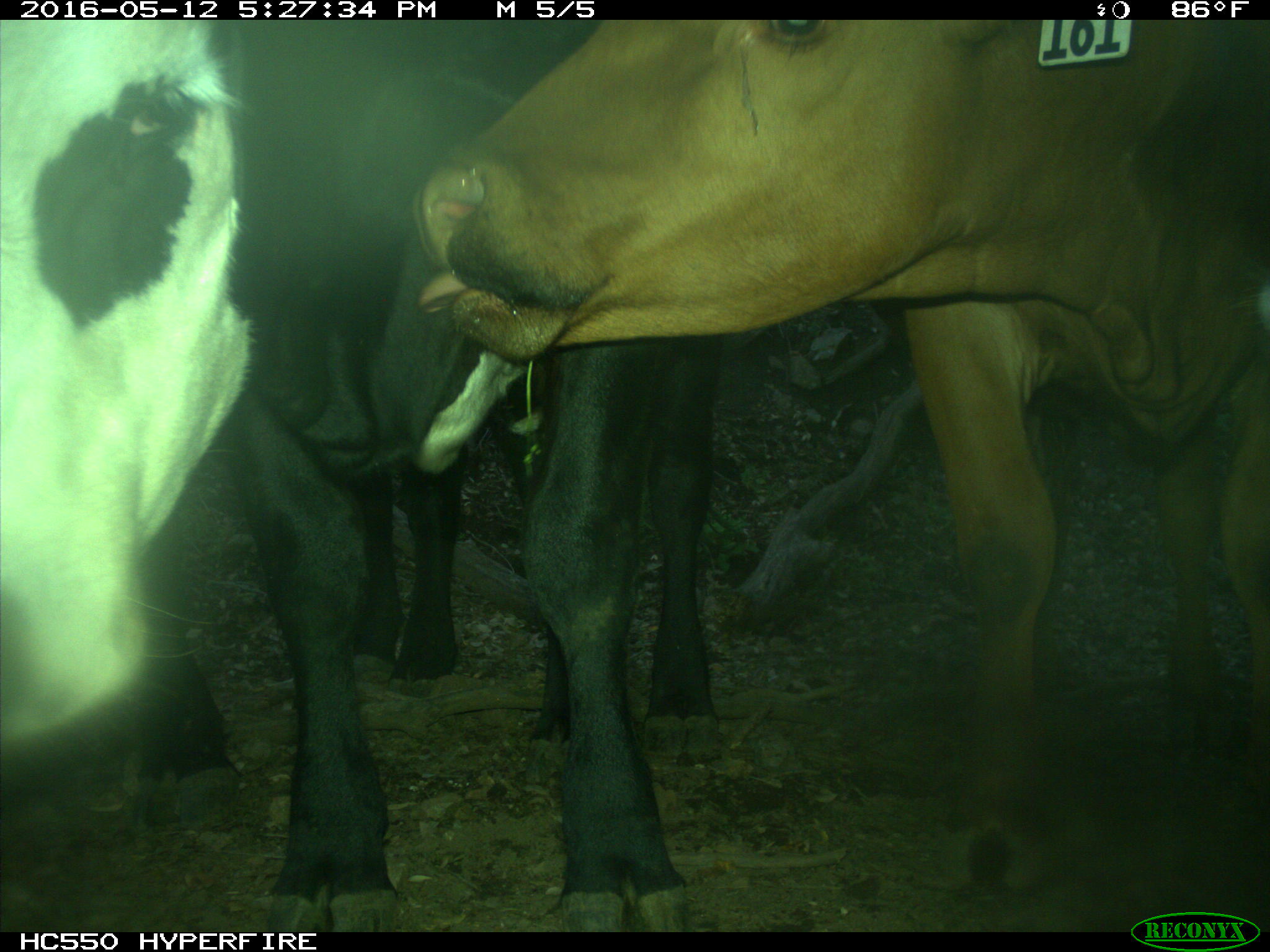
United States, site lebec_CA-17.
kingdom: Animalia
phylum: Chordata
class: Mammalia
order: Artiodactyla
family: Bovidae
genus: Bos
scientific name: Bos taurus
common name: domestic cow